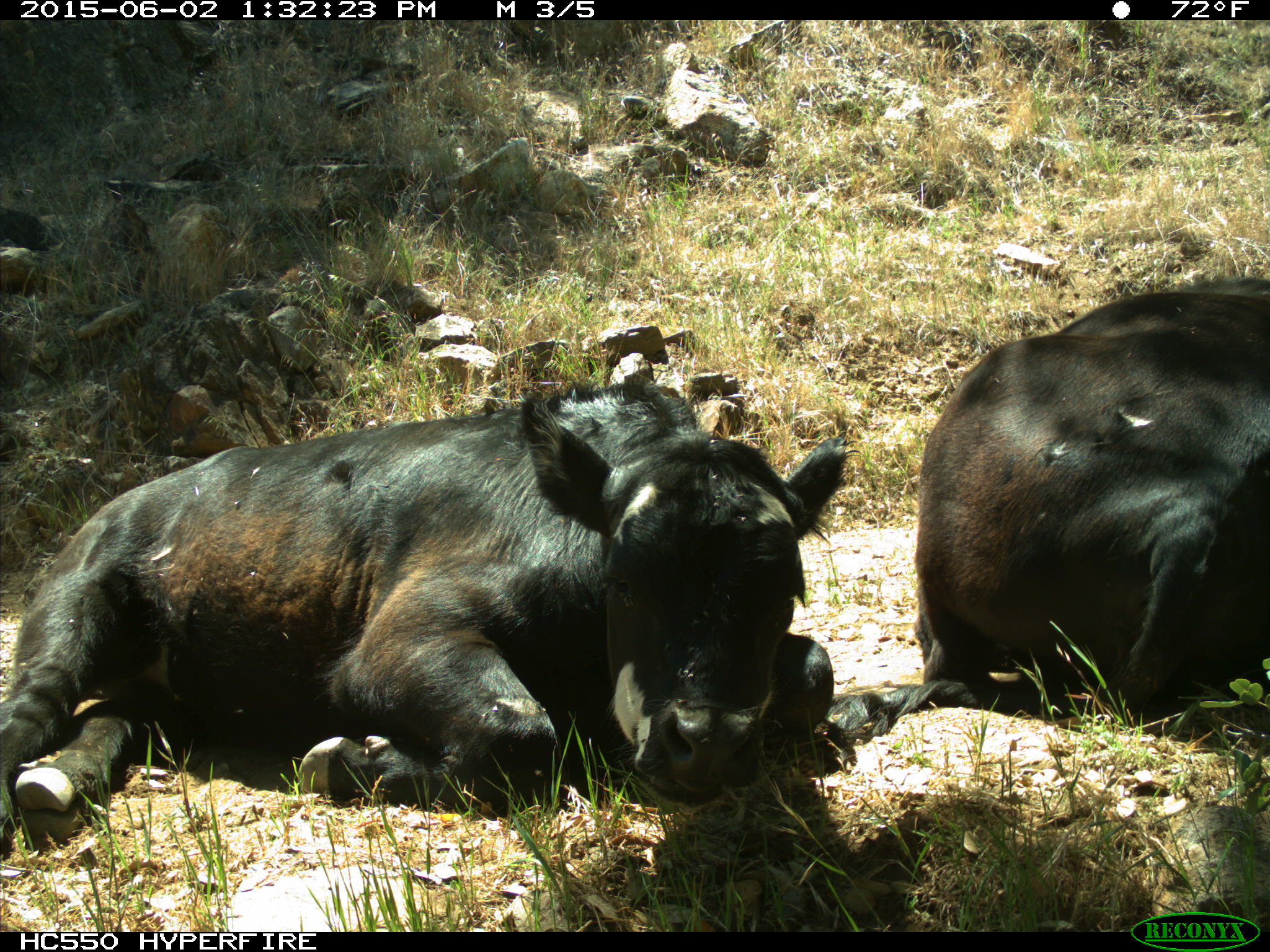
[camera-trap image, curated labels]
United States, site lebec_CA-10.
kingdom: Animalia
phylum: Chordata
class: Mammalia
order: Artiodactyla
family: Bovidae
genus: Bos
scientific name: Bos taurus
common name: domestic cow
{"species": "Bos taurus (domestic cow)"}